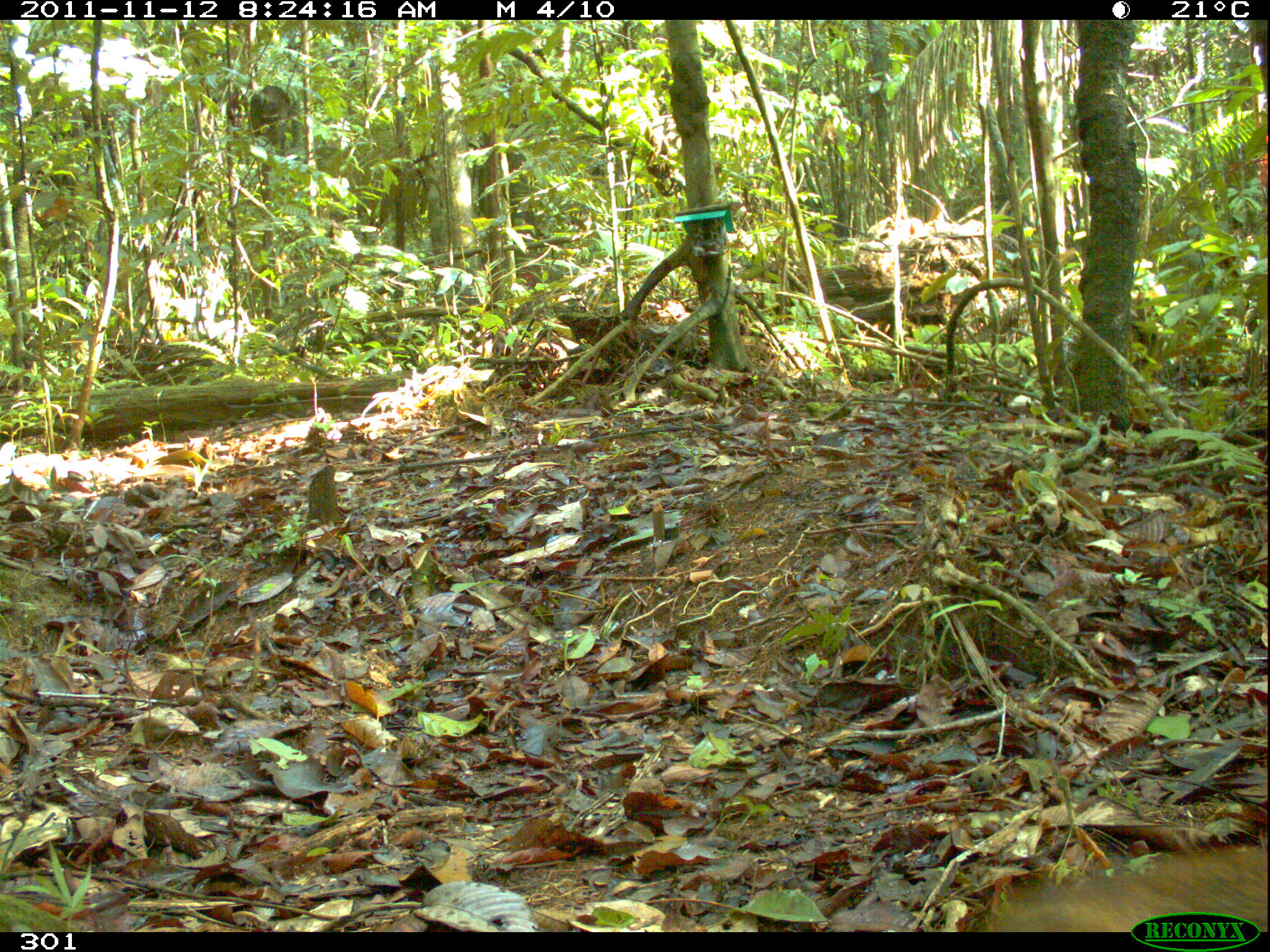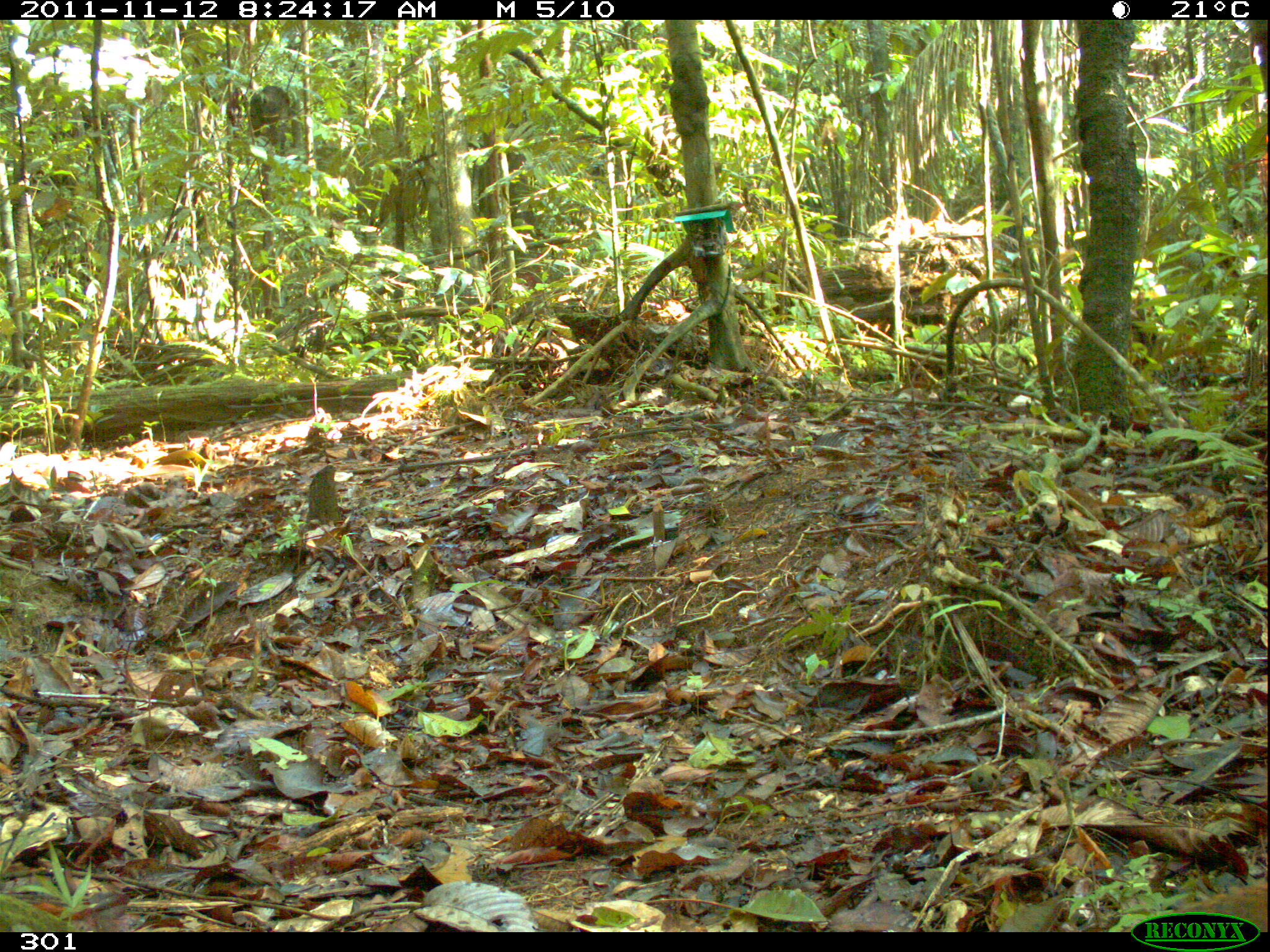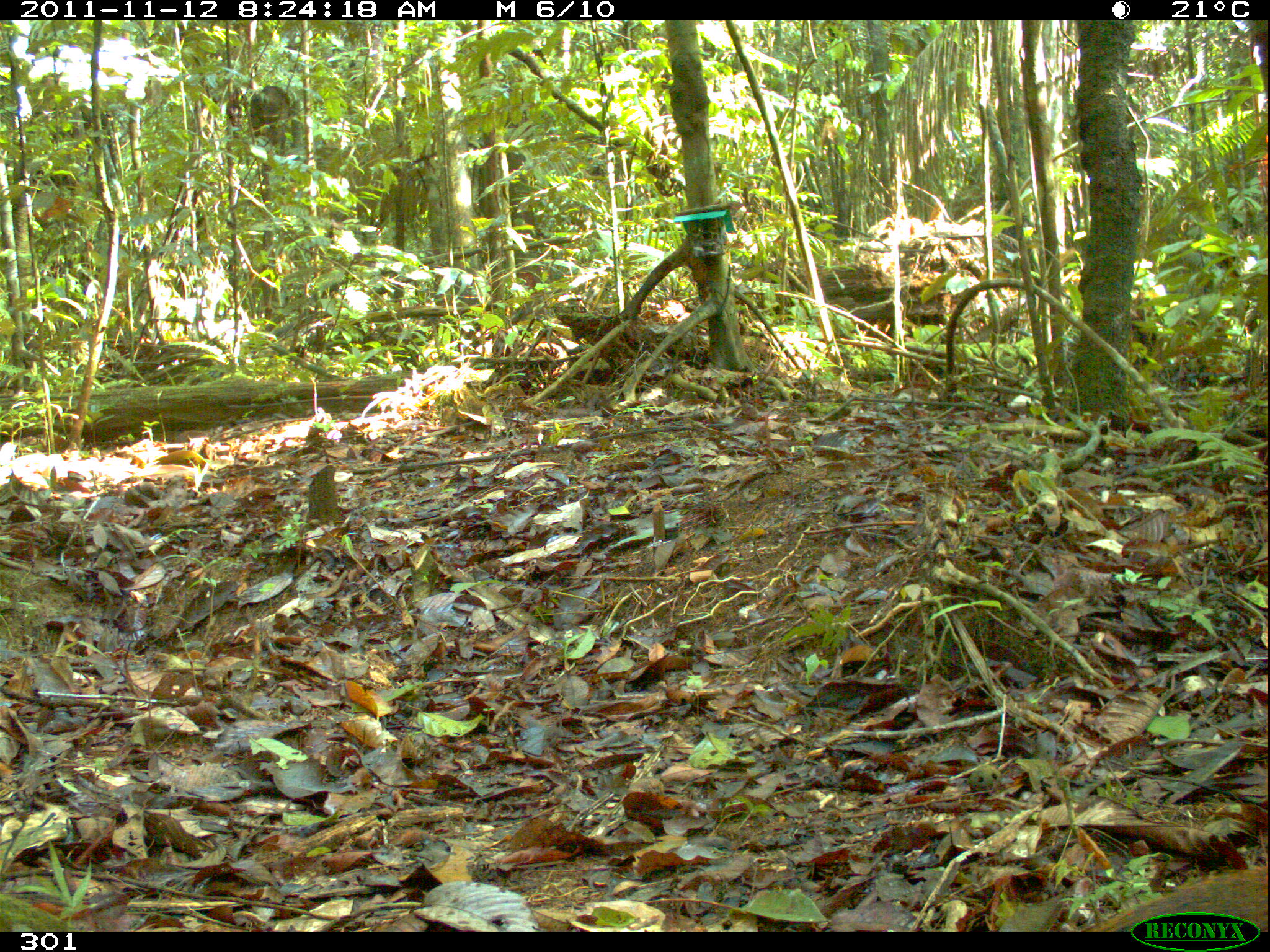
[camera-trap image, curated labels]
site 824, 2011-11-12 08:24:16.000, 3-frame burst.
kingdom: Animalia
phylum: Chordata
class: Mammalia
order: Rodentia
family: Dasyproctidae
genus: Dasyprocta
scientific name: Dasyprocta punctata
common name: central american agouti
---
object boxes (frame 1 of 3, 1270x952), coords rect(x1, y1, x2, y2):
dasyprocta punctata: rect(985, 840, 1267, 932)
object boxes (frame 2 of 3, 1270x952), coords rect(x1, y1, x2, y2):
dasyprocta punctata: rect(1123, 879, 1267, 931)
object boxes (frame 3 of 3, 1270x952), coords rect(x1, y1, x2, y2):
dasyprocta punctata: rect(1081, 864, 1268, 932)